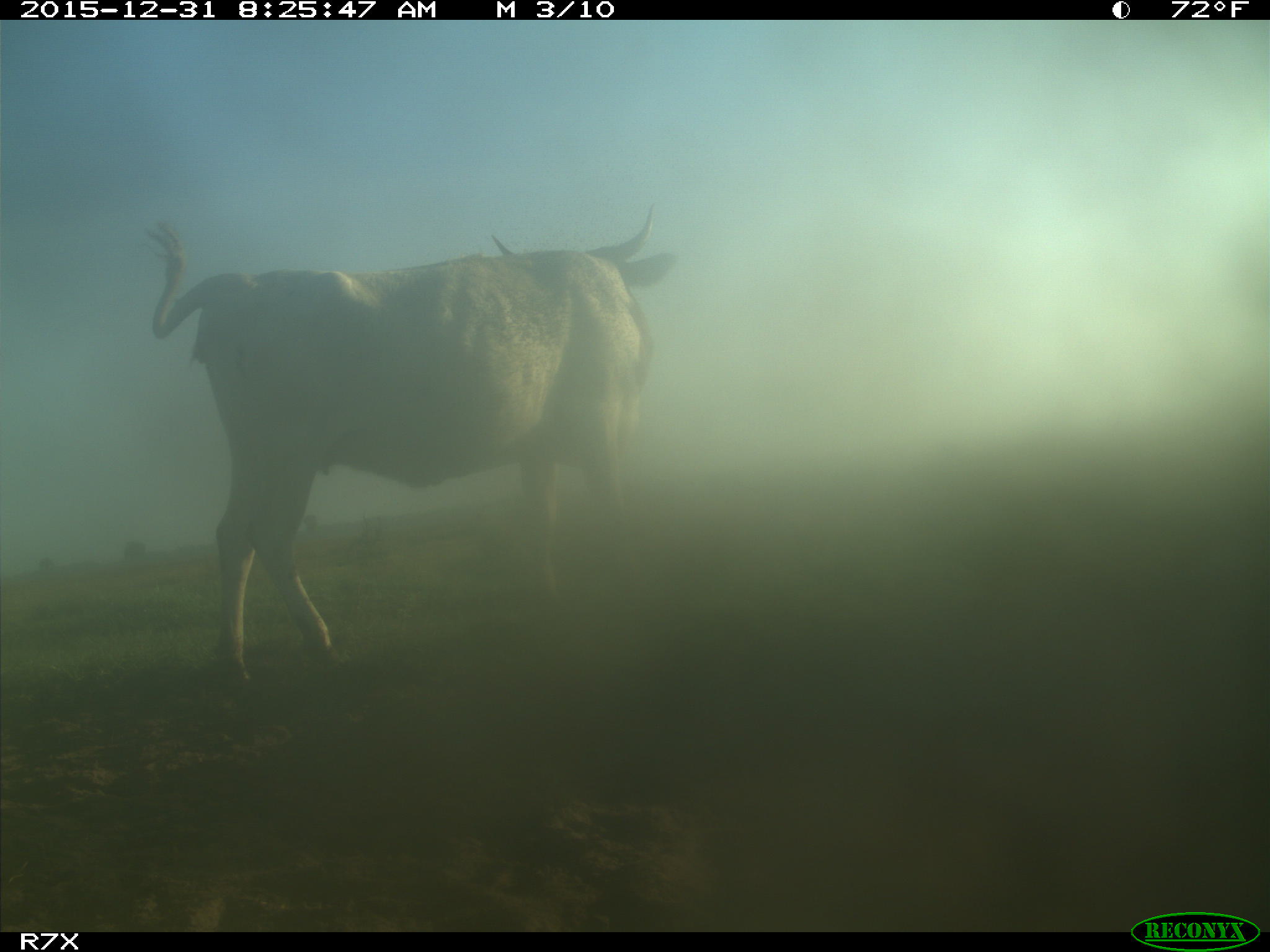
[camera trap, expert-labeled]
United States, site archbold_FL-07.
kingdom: Animalia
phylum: Chordata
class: Mammalia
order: Artiodactyla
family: Bovidae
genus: Bos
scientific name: Bos taurus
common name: domestic cow